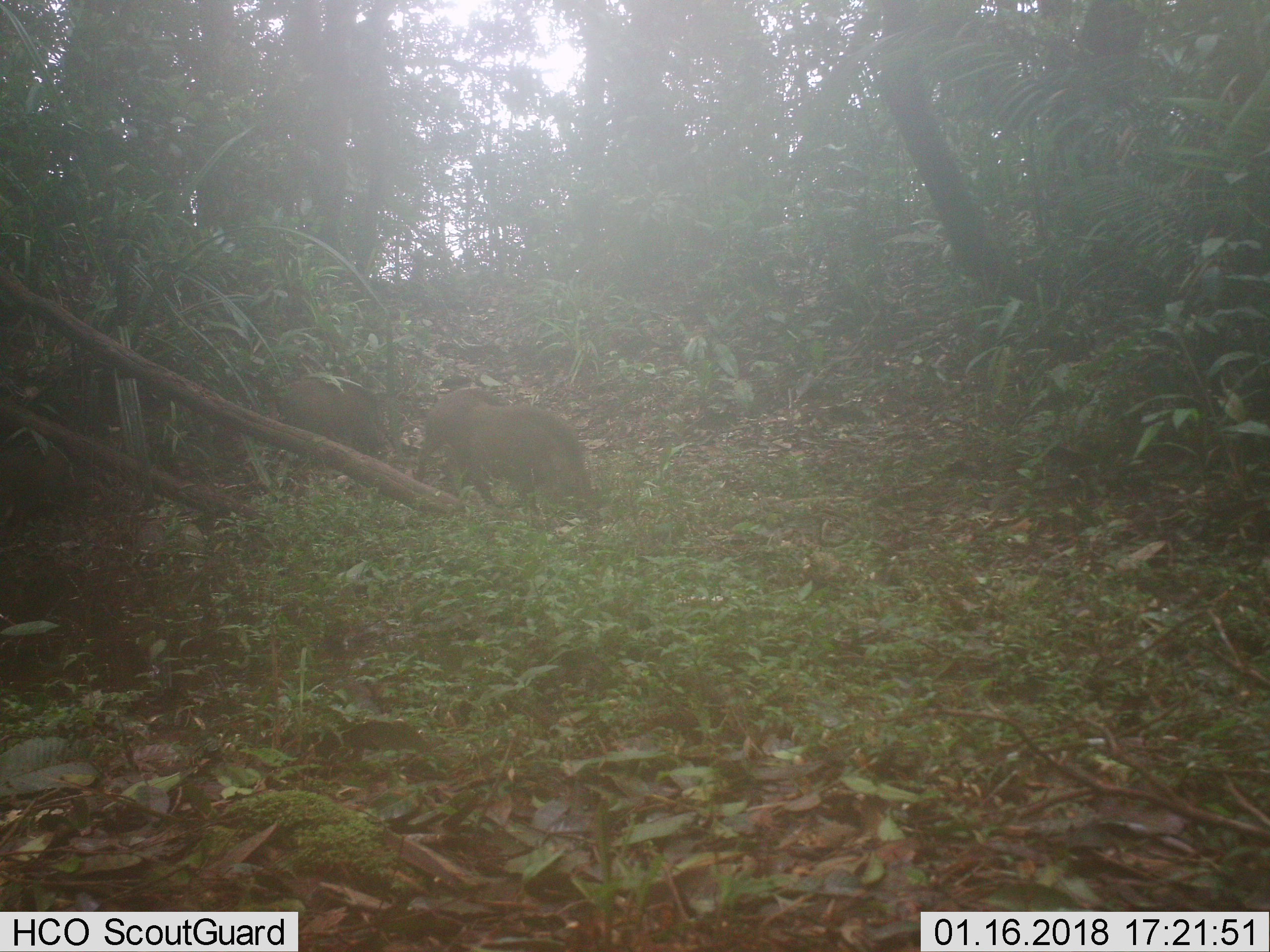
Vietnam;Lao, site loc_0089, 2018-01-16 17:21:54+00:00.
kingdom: Animalia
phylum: Chordata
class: Mammalia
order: Artiodactyla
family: Suidae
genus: Sus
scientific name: Sus scrofa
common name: eurasian wild pig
Eurasian wild pig (Sus scrofa). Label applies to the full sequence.